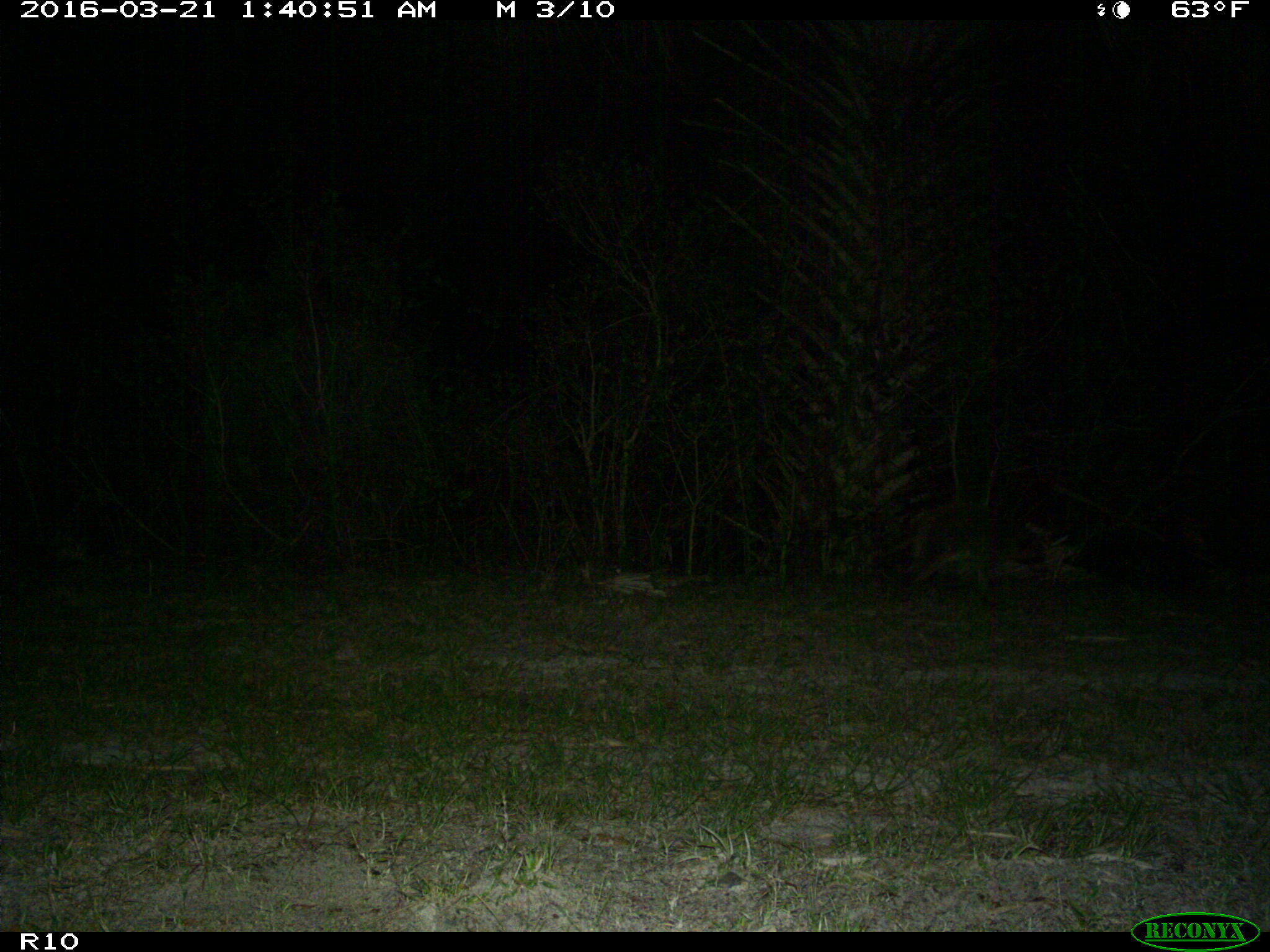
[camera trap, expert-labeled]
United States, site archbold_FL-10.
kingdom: Animalia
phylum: Chordata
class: Mammalia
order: Carnivora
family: Procyonidae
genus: Procyon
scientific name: Procyon lotor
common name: common raccoon